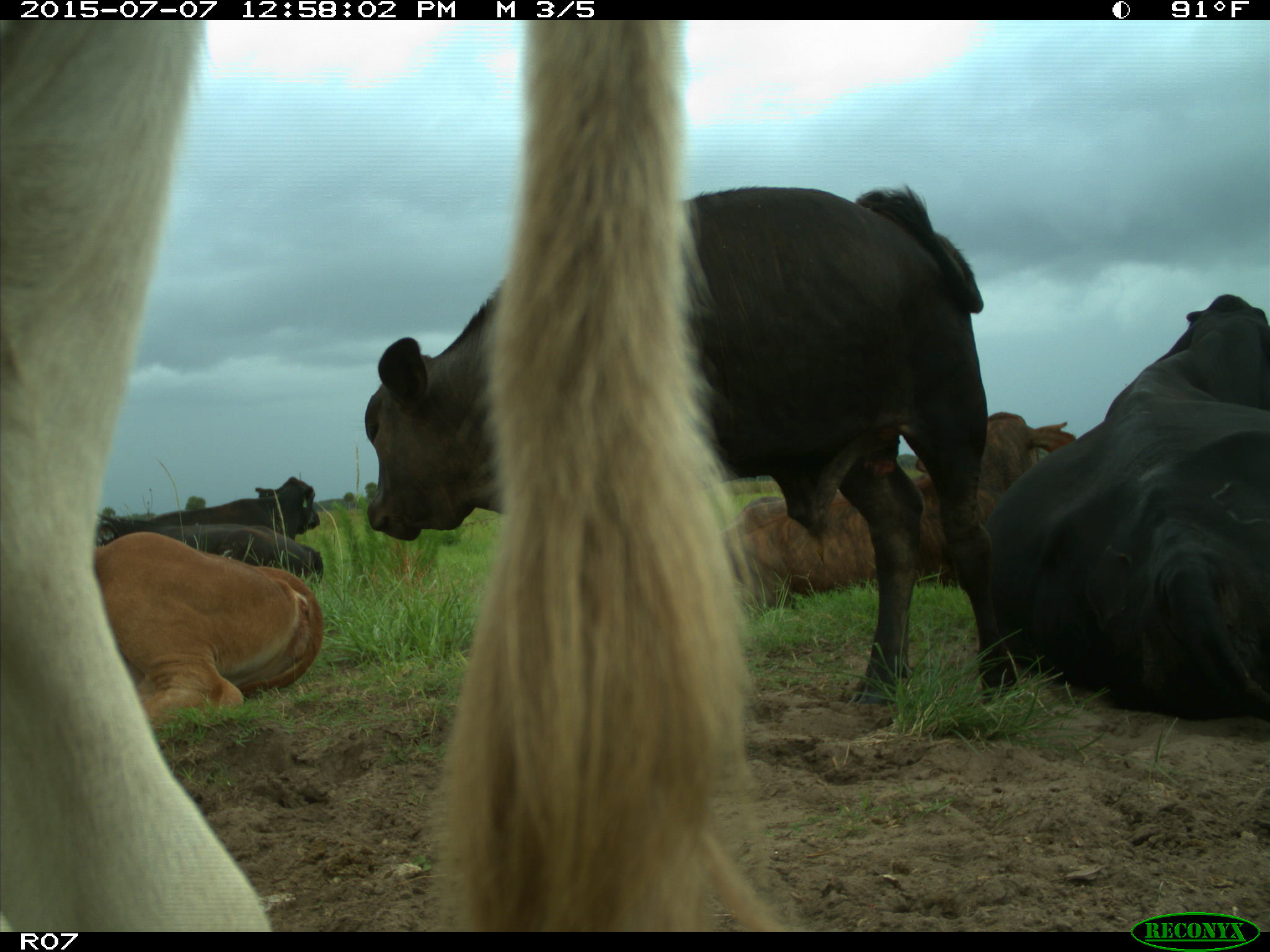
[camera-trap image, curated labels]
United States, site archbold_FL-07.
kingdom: Animalia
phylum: Chordata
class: Mammalia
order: Artiodactyla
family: Bovidae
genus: Bos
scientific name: Bos taurus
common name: domestic cow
Bos taurus (domestic cow).